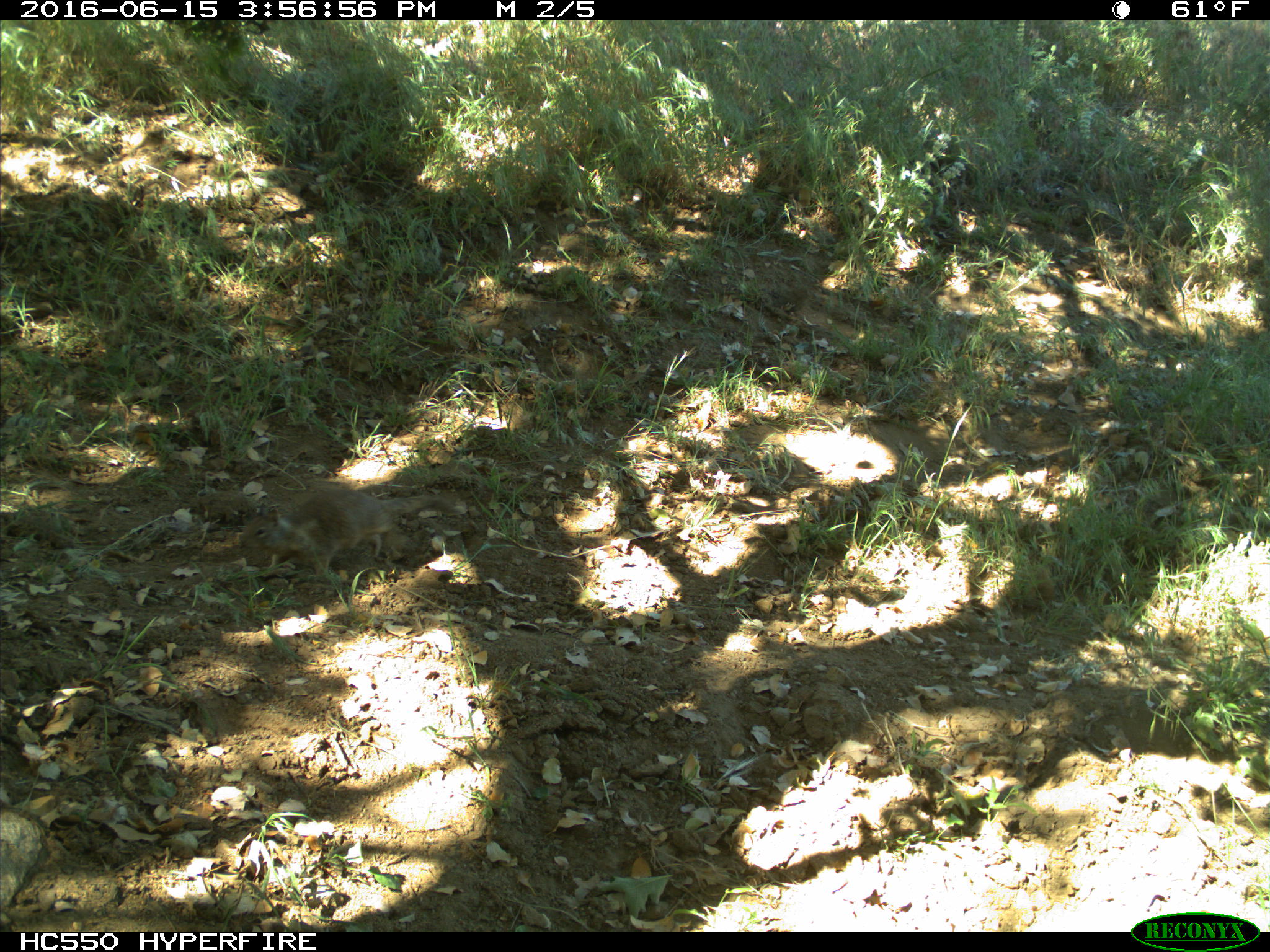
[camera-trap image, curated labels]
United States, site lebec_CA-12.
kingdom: Animalia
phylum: Chordata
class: Mammalia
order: Rodentia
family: Sciuridae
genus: Otospermophilus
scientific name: Otospermophilus beecheyi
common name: california ground squirrel